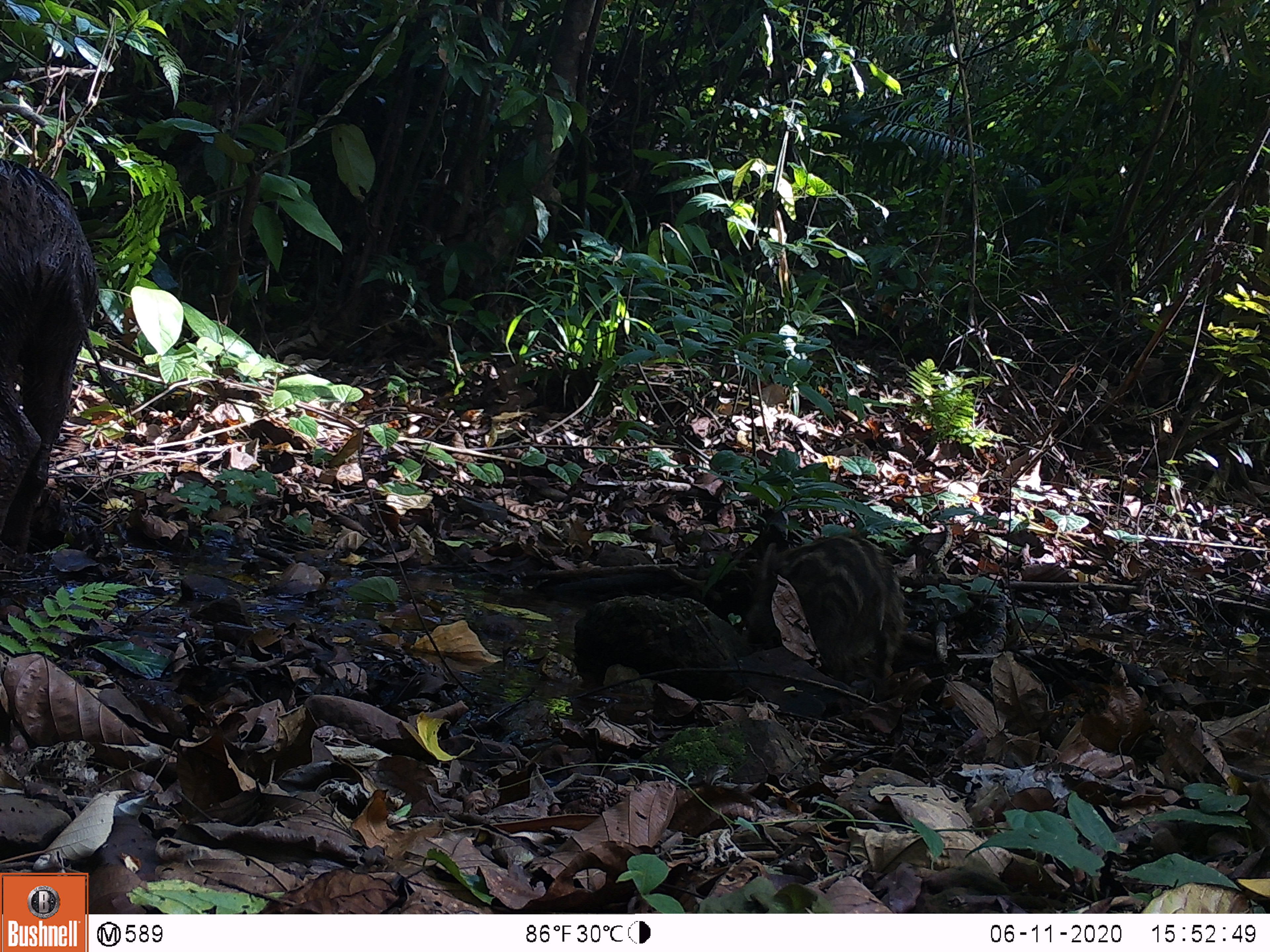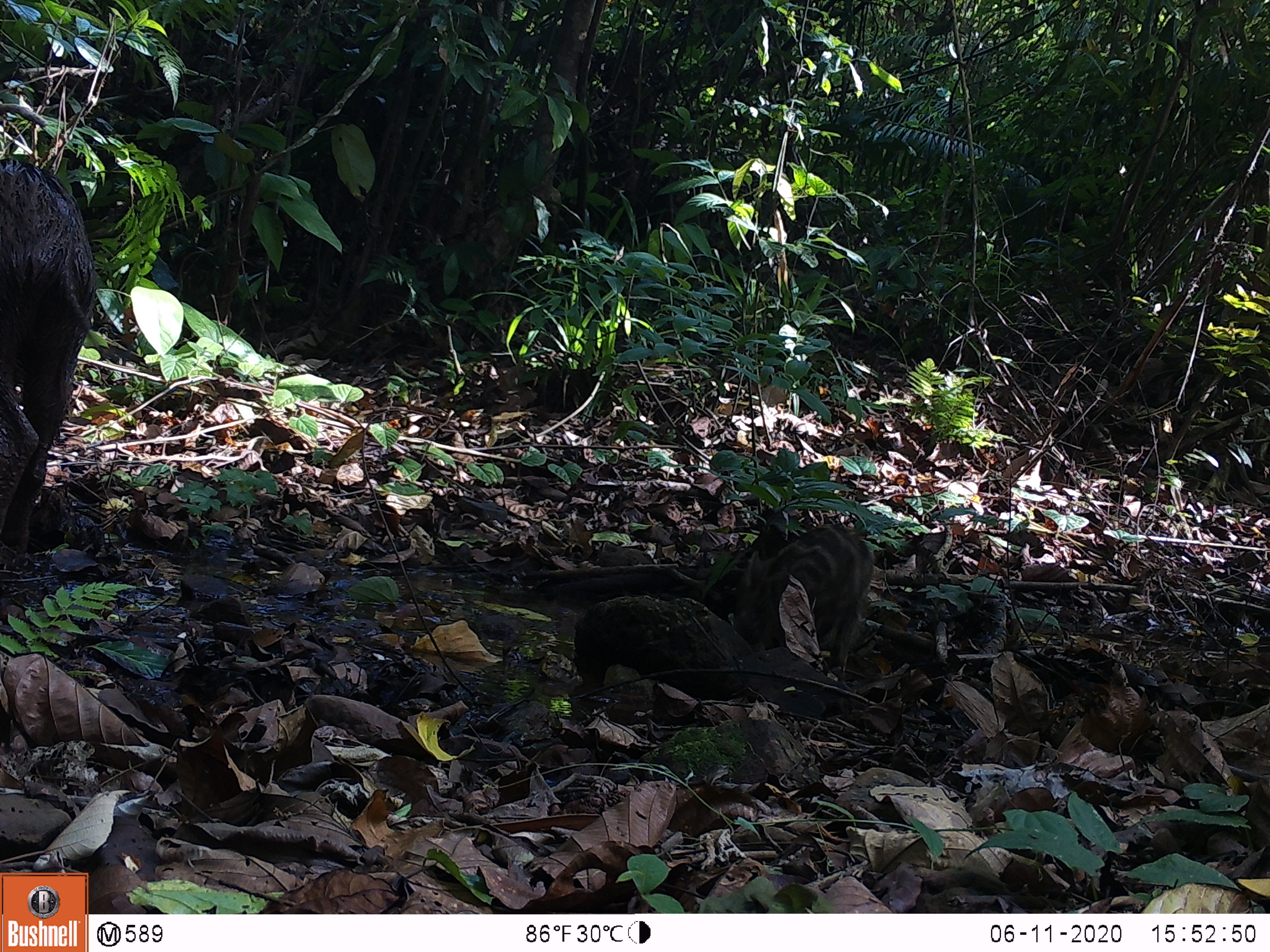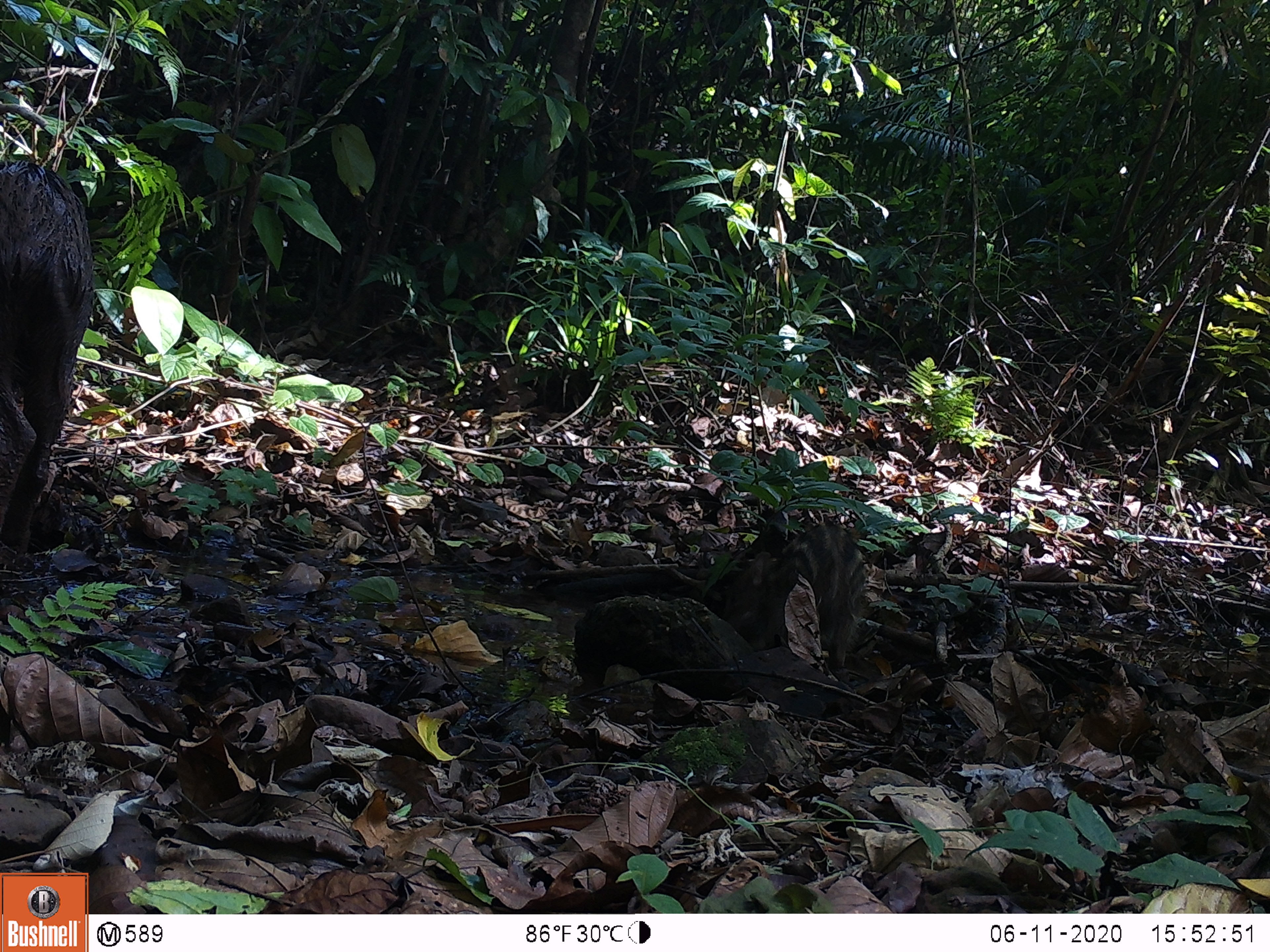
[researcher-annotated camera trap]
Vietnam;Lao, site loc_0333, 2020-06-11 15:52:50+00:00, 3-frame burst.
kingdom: Animalia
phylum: Chordata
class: Mammalia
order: Artiodactyla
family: Suidae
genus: Sus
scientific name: Sus scrofa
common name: eurasian wild pig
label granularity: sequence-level